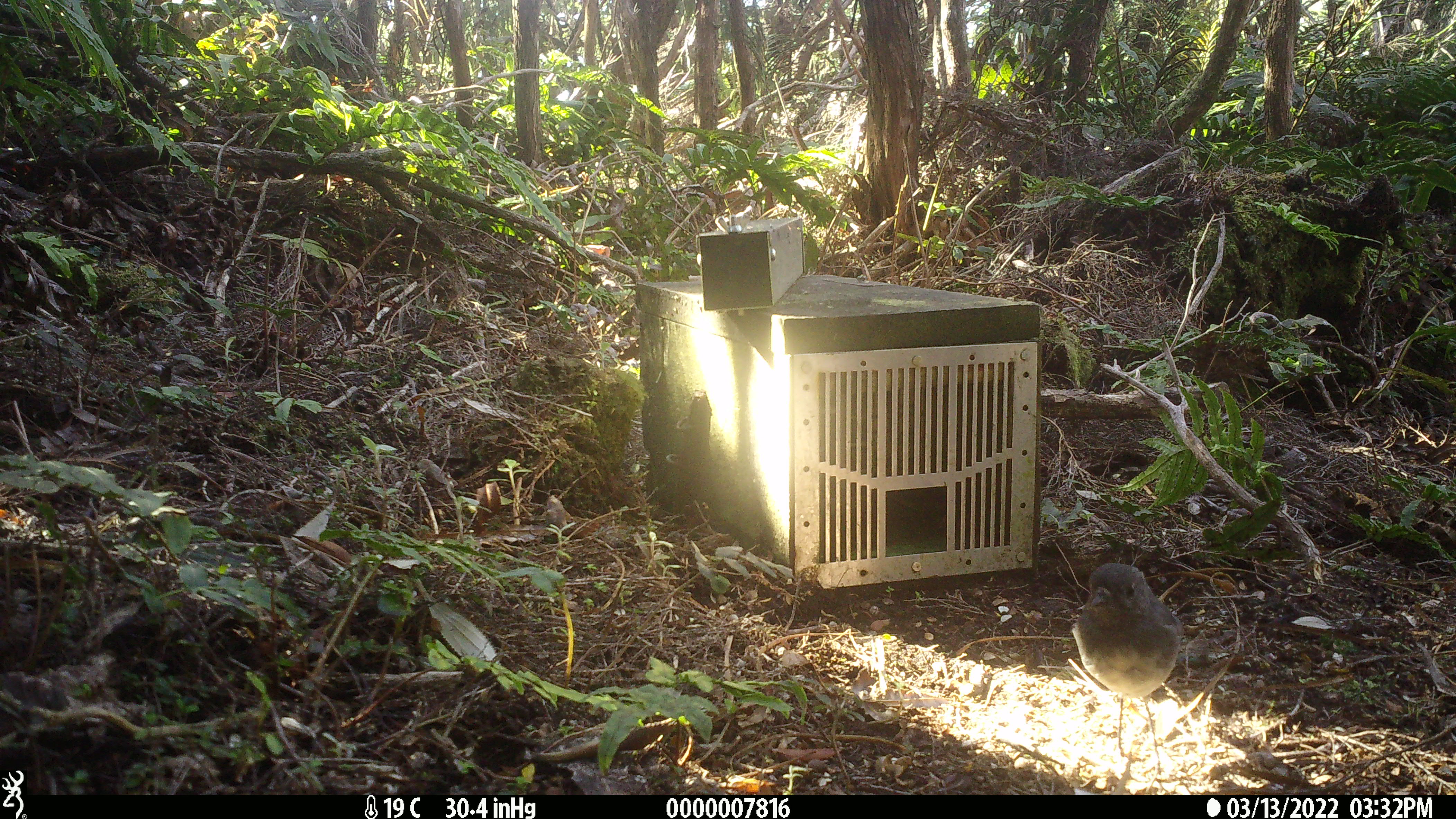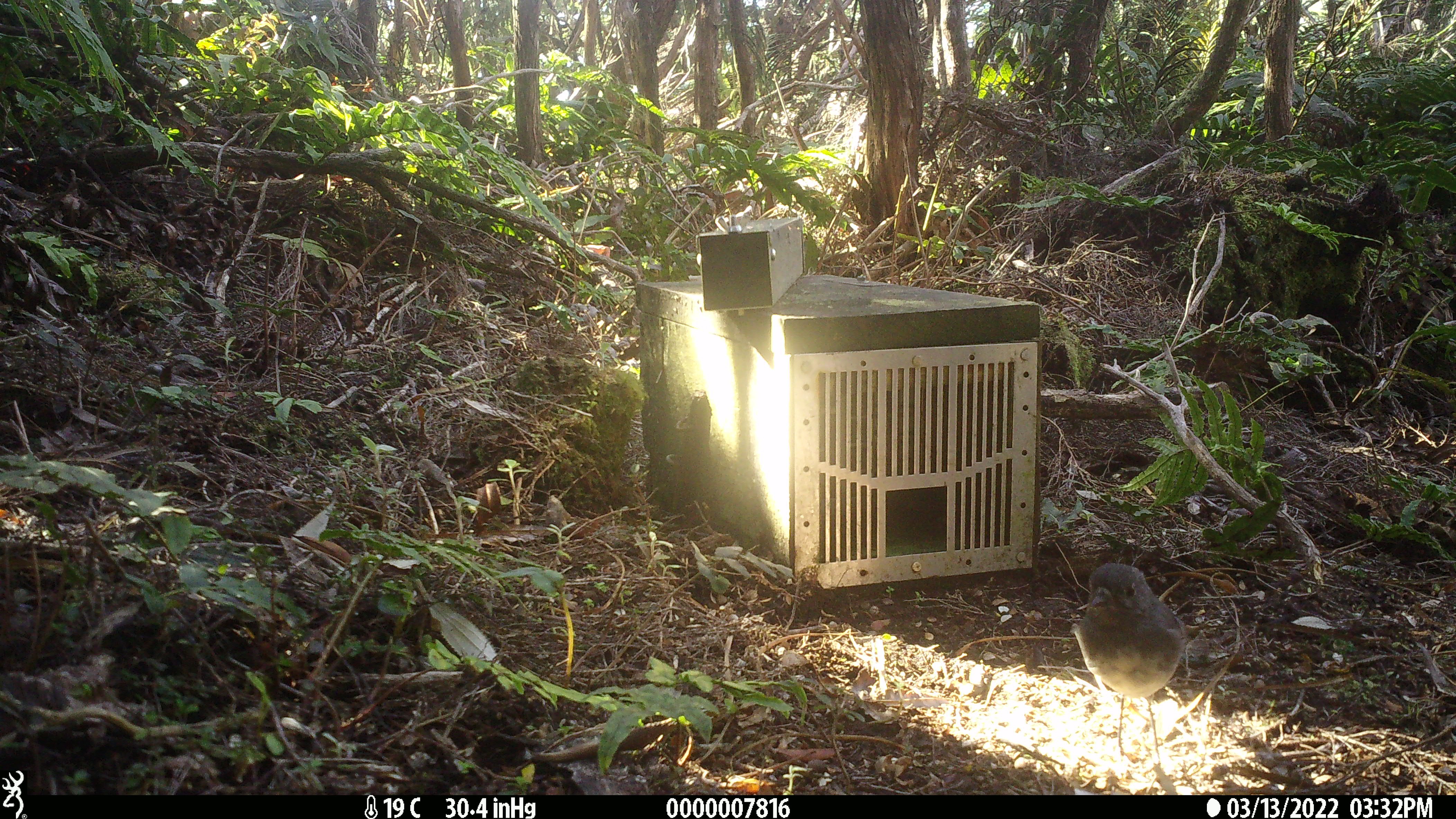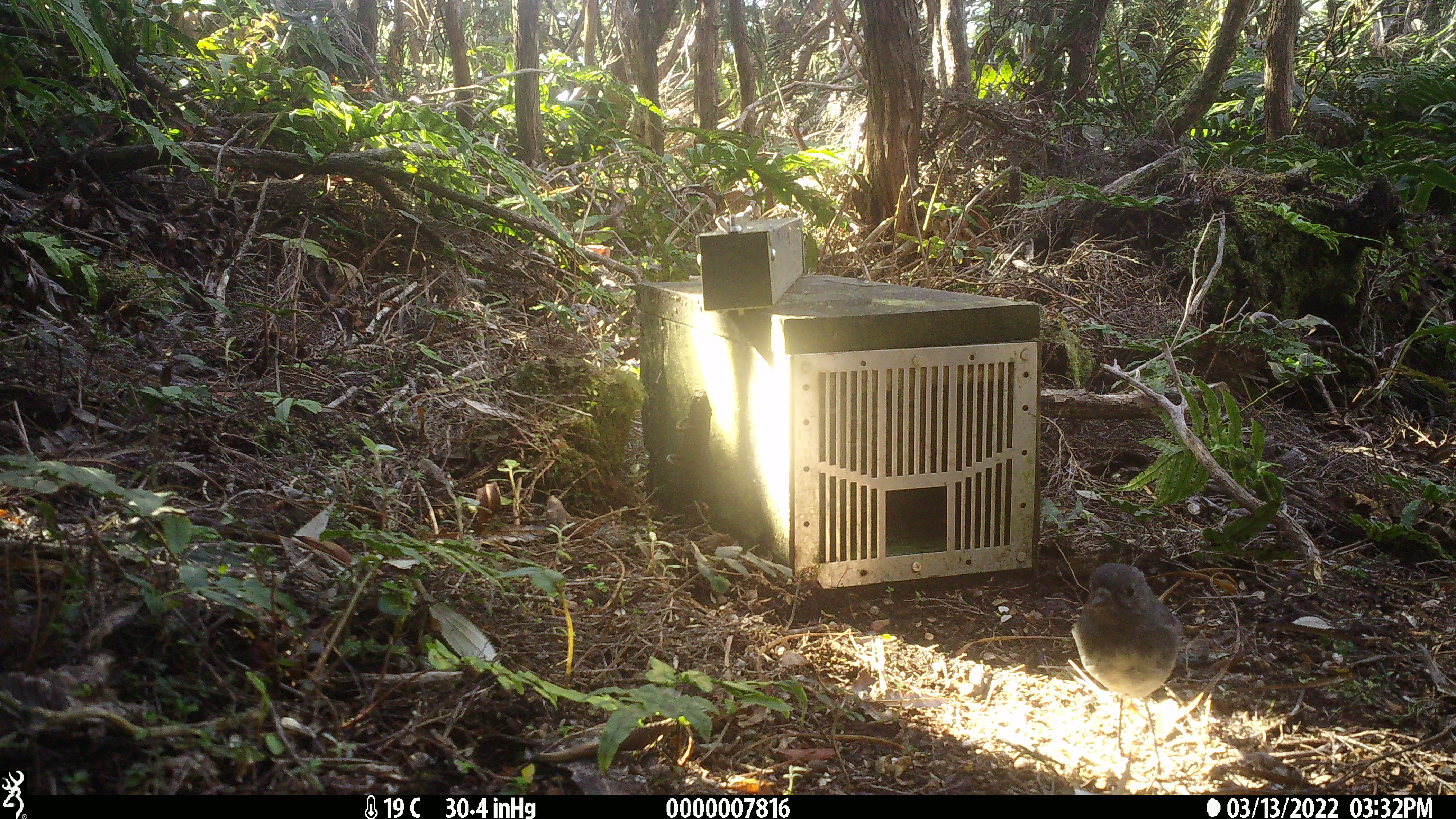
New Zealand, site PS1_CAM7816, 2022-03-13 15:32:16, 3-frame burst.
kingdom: Animalia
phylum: Chordata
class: Aves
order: Passeriformes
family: Petroicidae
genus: Petroica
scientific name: Petroica australis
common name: new zealand robin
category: robin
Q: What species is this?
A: Robin (new zealand robin) (Petroica australis).